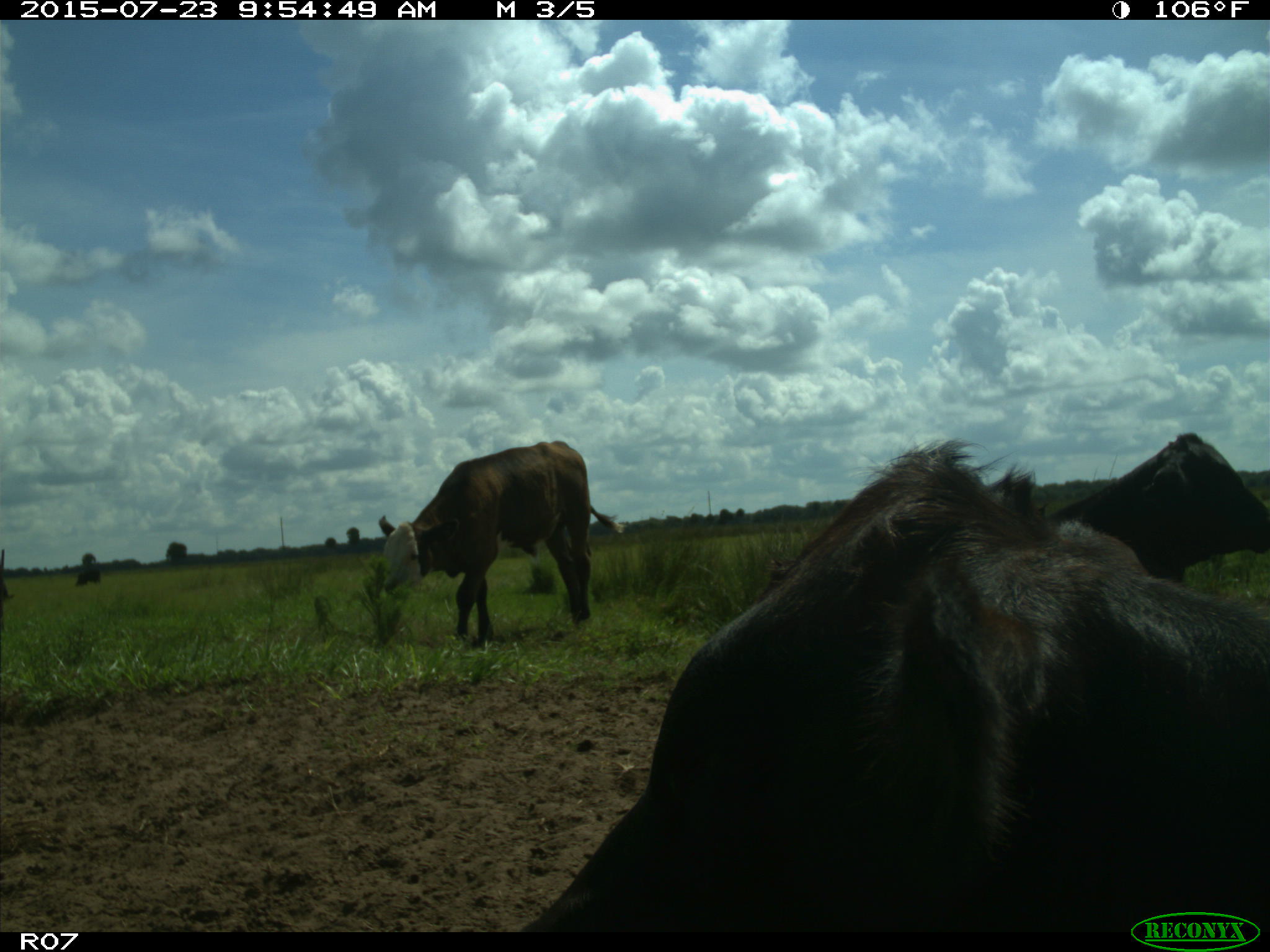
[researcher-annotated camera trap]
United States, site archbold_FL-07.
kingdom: Animalia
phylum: Chordata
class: Mammalia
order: Artiodactyla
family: Bovidae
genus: Bos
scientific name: Bos taurus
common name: domestic cow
Bos taurus (domestic cow).